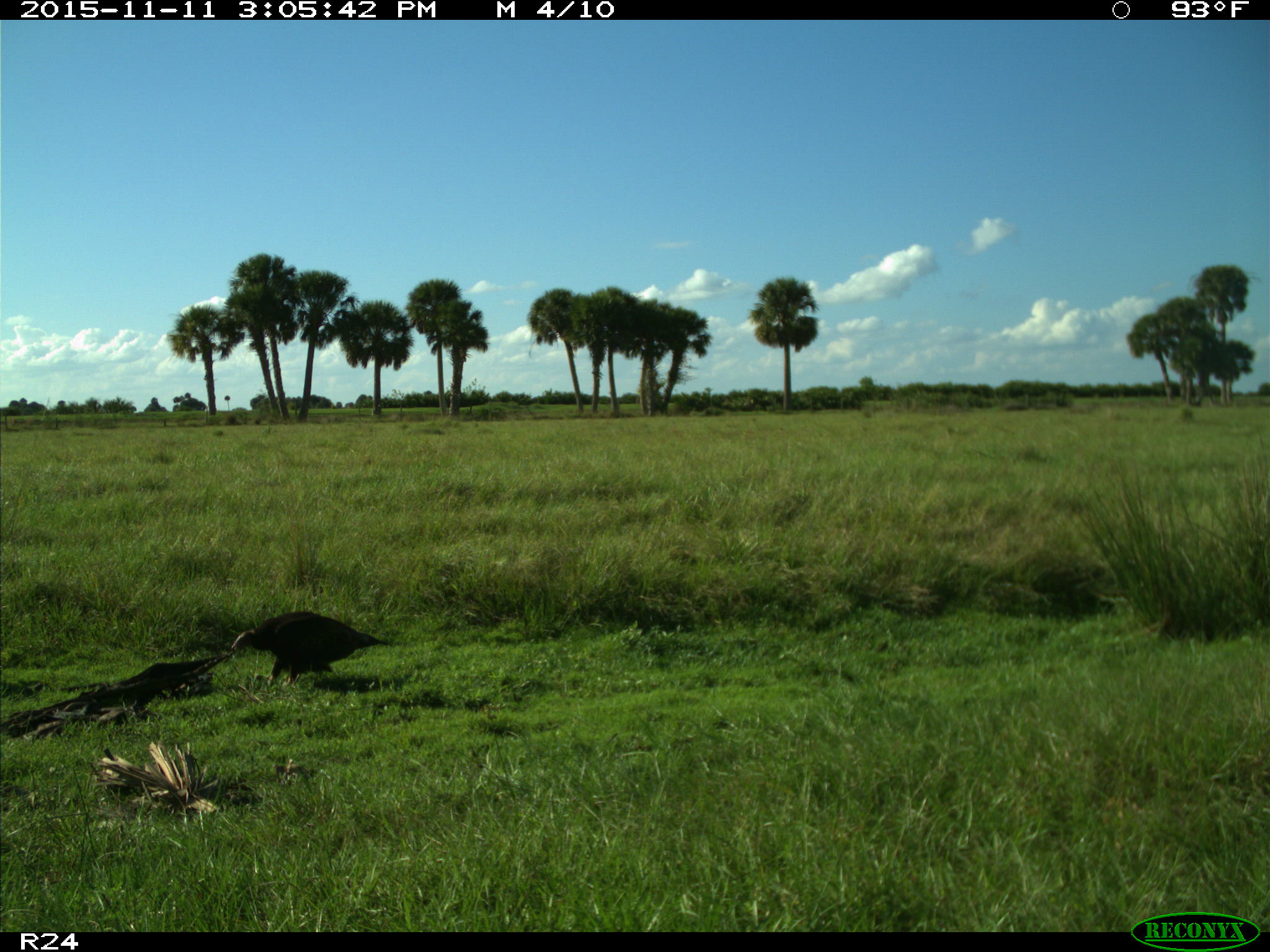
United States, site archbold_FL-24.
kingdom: Animalia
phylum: Chordata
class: Aves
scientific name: Aves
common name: birds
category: unidentified bird